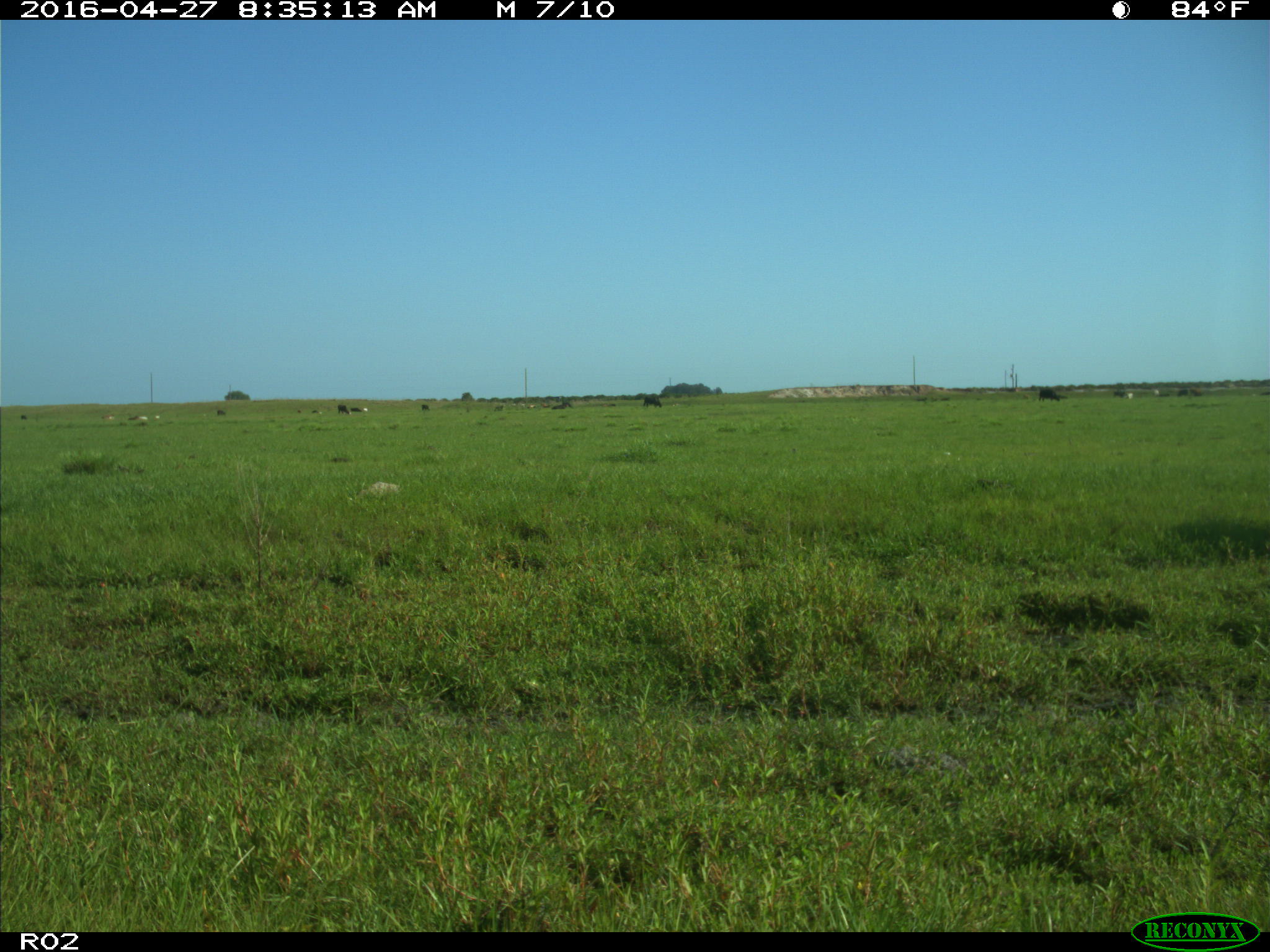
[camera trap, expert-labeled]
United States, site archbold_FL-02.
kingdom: Animalia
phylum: Chordata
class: Mammalia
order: Artiodactyla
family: Bovidae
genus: Bos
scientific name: Bos taurus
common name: domestic cow